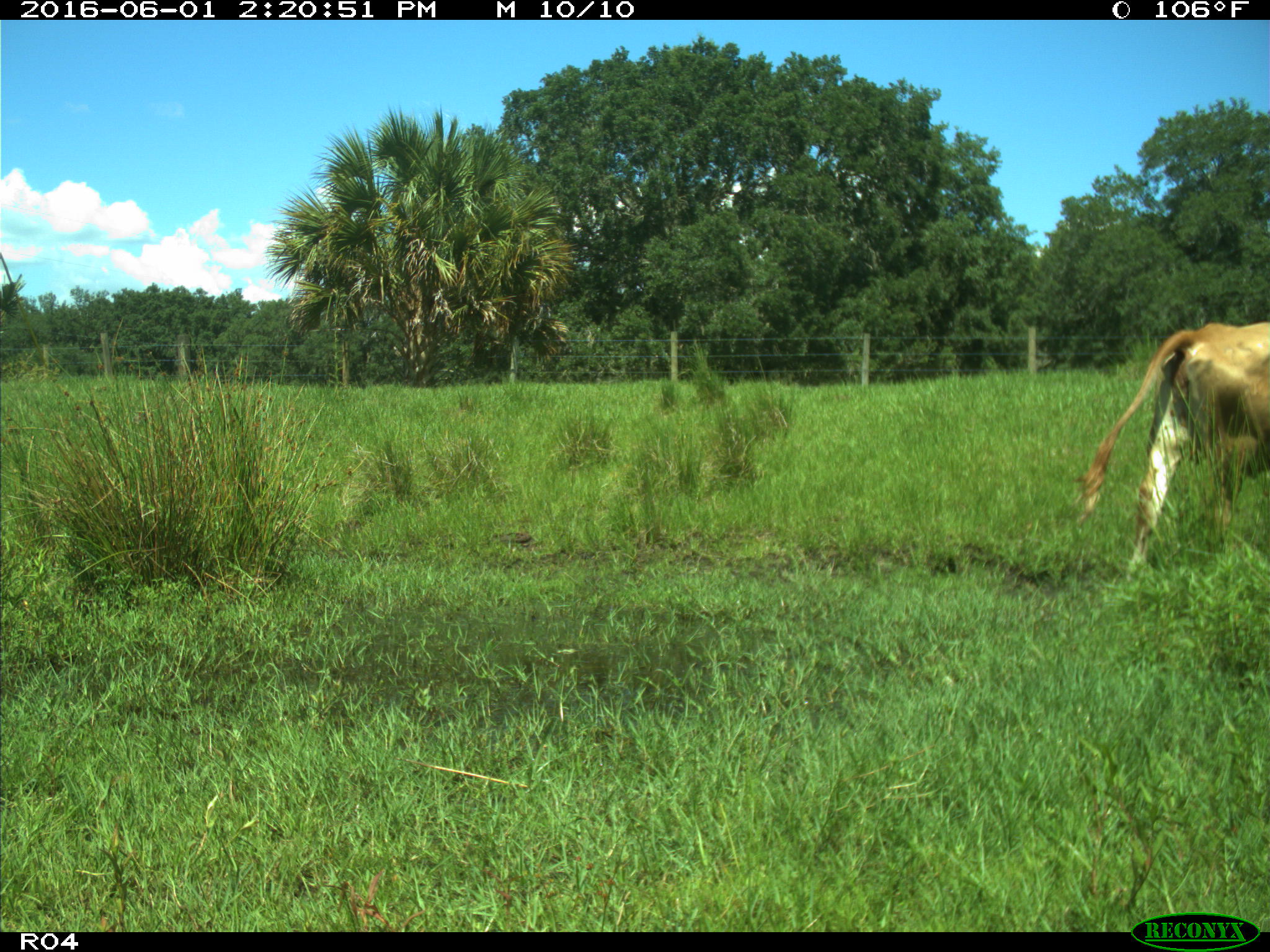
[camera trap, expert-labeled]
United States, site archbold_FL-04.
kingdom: Animalia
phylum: Chordata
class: Mammalia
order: Artiodactyla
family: Bovidae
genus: Bos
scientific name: Bos taurus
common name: domestic cow